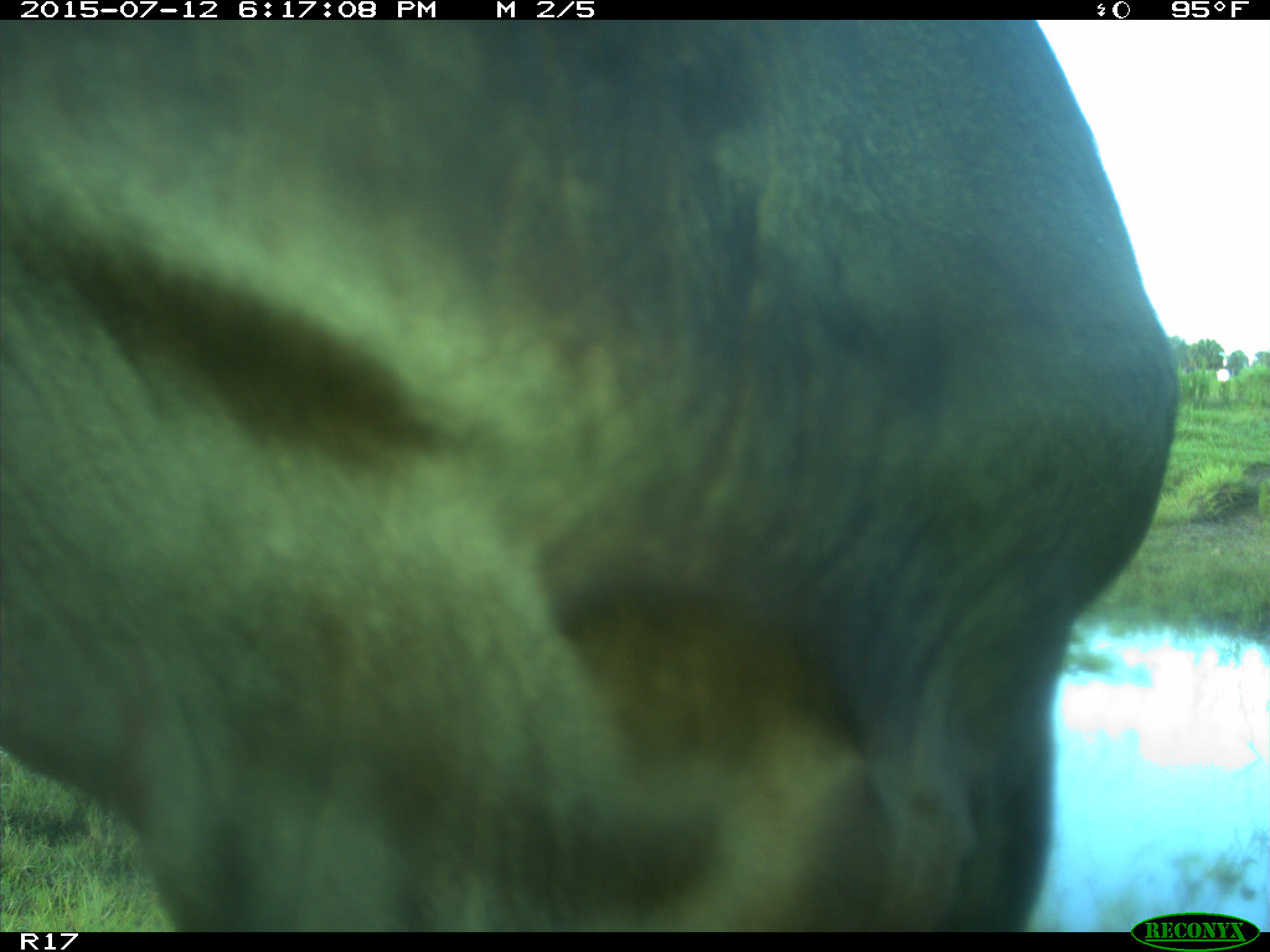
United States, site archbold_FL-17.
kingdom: Animalia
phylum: Chordata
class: Mammalia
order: Artiodactyla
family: Bovidae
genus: Bos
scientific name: Bos taurus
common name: domestic cow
Bos taurus (domestic cow).